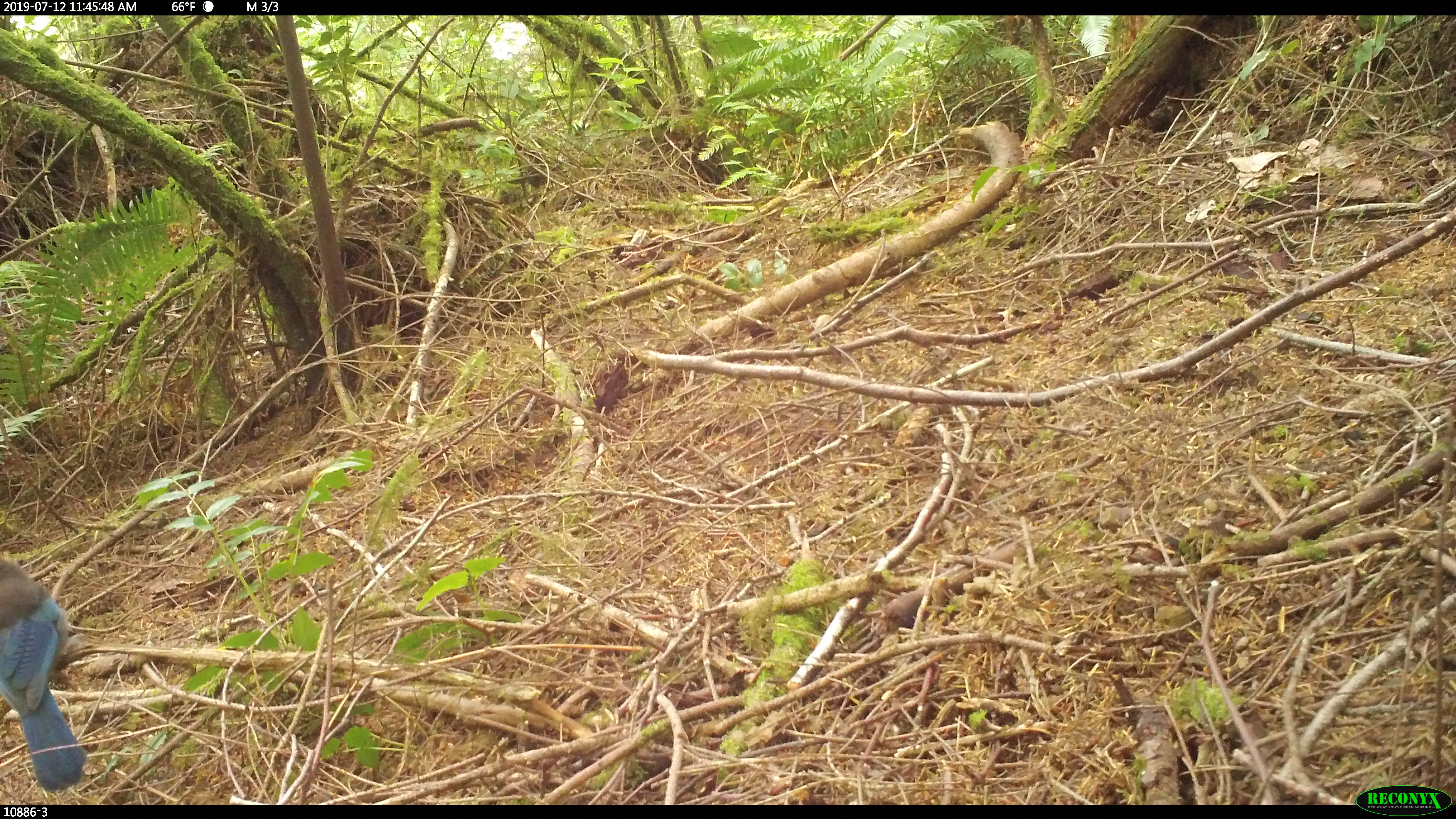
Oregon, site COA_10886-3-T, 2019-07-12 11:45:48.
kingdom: Animalia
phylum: Chordata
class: Aves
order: Passeriformes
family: Corvidae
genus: Cyanocitta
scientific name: Cyanocitta stelleri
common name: steller's jay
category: stellers jay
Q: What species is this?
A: Stellers jay (steller's jay) (Cyanocitta stelleri).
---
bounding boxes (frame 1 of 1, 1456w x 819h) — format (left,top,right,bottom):
stellers jay: (0,557,94,786)